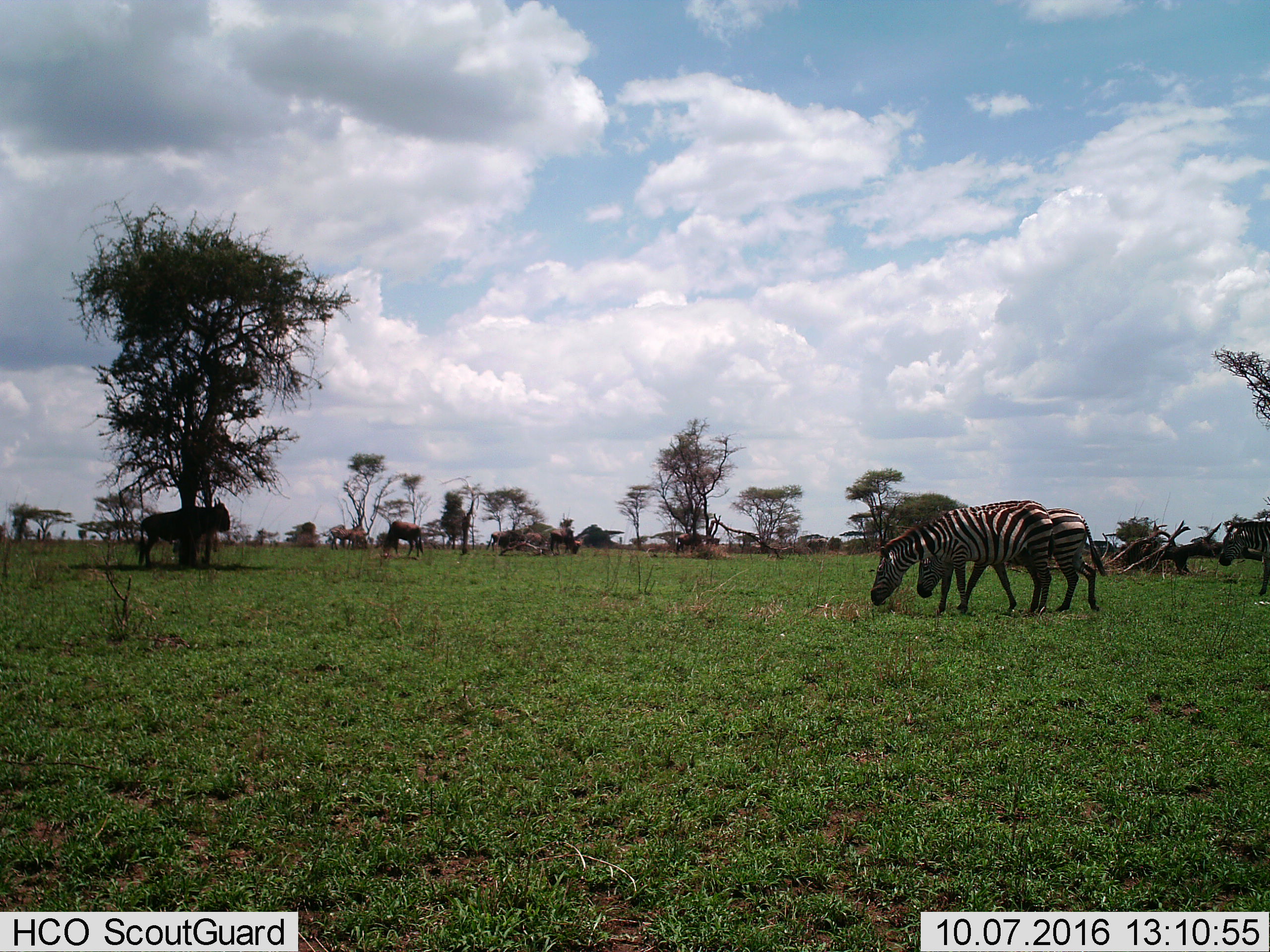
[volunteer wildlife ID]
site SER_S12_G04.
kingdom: Animalia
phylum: Chordata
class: Mammalia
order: Artiodactyla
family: Bovidae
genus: Connochaetes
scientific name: Connochaetes taurinus taurinus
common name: blue wildebeest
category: wildebeestblue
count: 7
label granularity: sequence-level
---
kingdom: Animalia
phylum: Chordata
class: Mammalia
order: Perissodactyla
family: Equidae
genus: Equus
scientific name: Equus quagga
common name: plains zebra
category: zebraplains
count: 2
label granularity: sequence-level